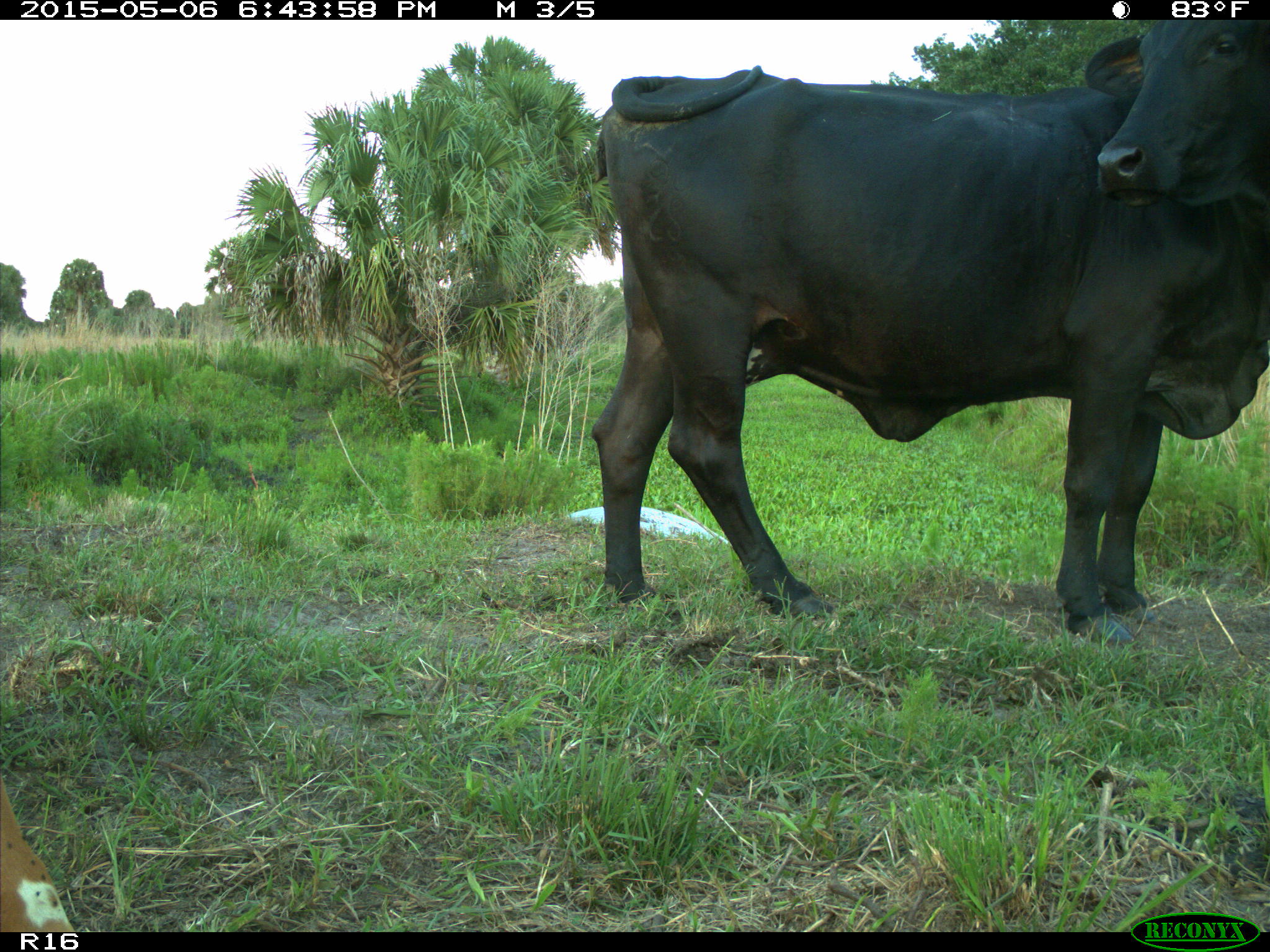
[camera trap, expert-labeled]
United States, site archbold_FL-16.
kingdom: Animalia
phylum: Chordata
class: Mammalia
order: Artiodactyla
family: Bovidae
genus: Bos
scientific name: Bos taurus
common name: domestic cow